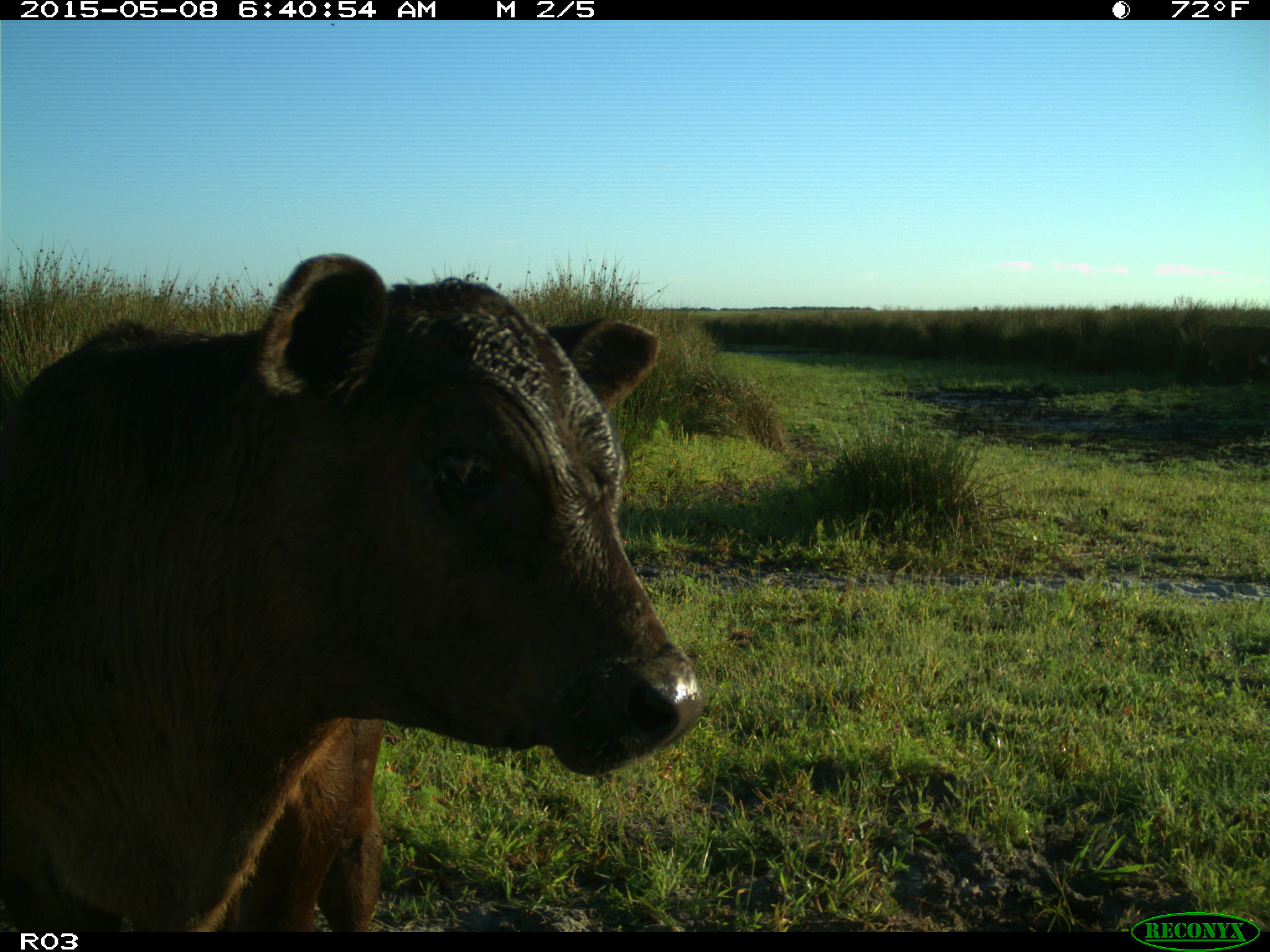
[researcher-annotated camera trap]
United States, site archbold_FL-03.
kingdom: Animalia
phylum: Chordata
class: Mammalia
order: Artiodactyla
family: Bovidae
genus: Bos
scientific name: Bos taurus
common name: domestic cow